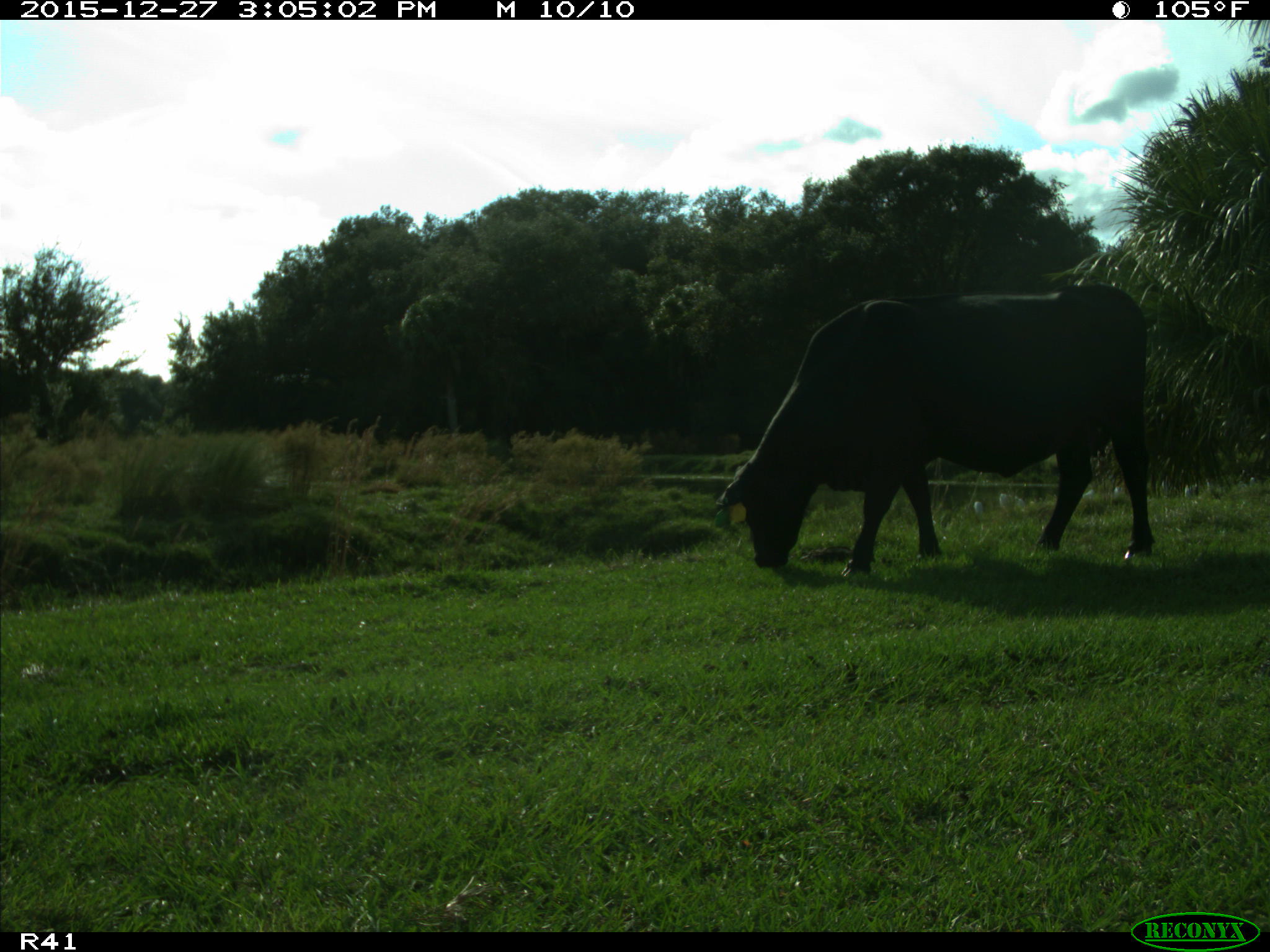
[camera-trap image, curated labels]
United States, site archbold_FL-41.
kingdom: Animalia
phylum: Chordata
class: Mammalia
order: Artiodactyla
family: Bovidae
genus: Bos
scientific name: Bos taurus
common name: domestic cow